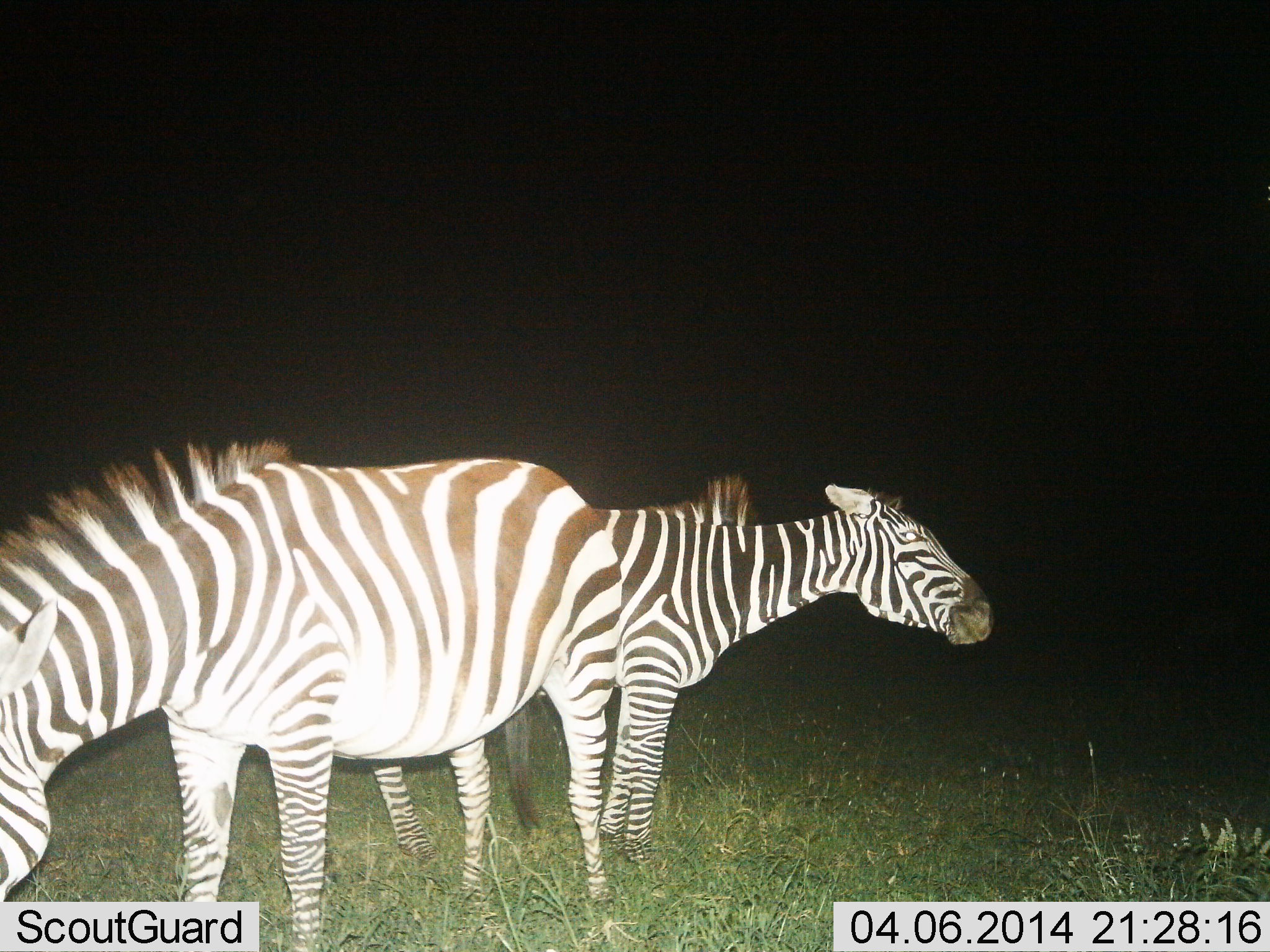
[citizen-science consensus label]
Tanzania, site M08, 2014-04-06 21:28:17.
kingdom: Animalia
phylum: Chordata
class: Mammalia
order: Perissodactyla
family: Equidae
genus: Equus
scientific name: Equus quagga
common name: plains zebra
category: zebra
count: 2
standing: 100%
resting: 0%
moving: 0%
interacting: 0%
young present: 10%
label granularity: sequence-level